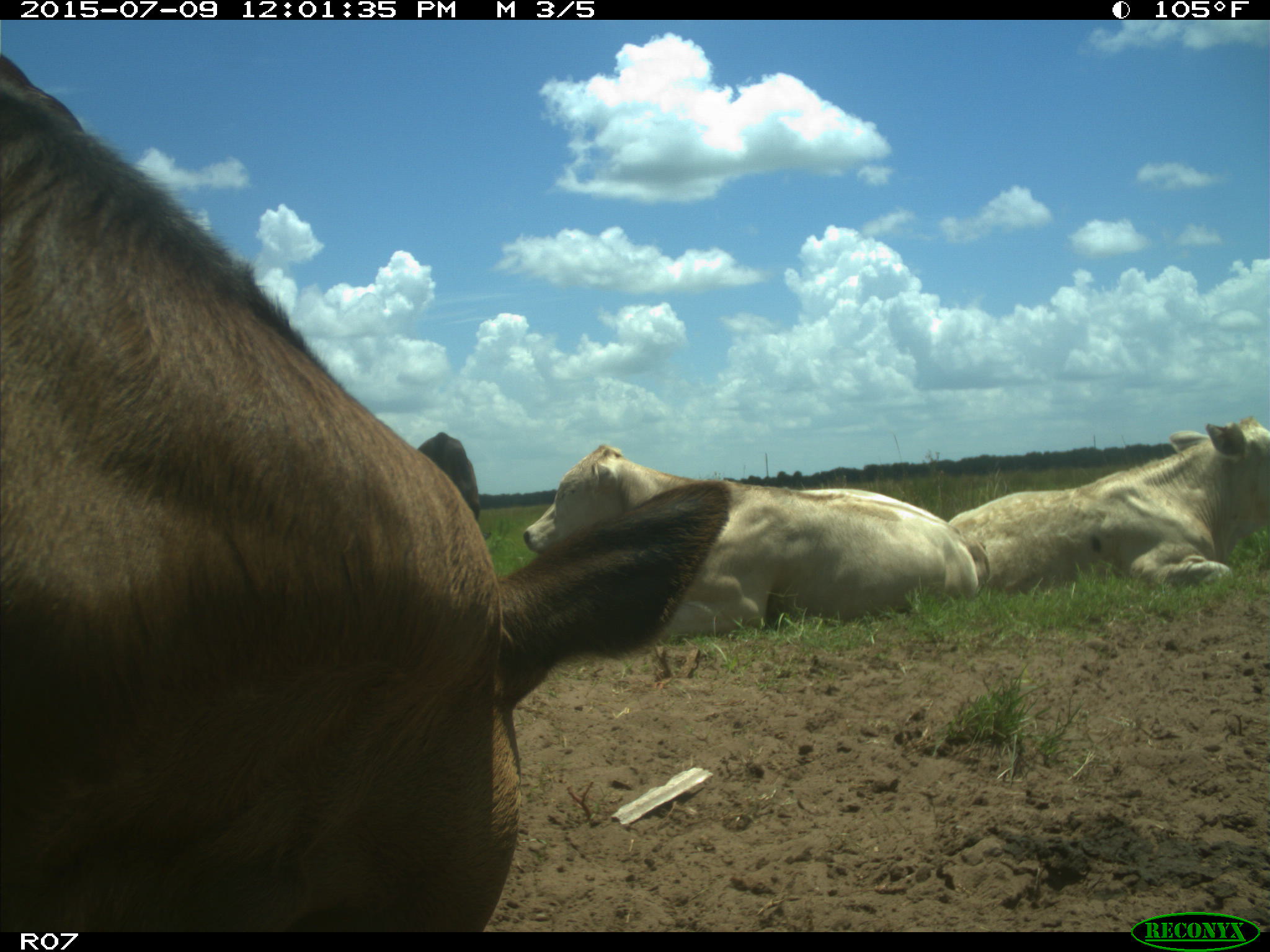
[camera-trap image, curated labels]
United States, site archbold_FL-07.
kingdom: Animalia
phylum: Chordata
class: Mammalia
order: Artiodactyla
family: Bovidae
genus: Bos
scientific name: Bos taurus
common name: domestic cow